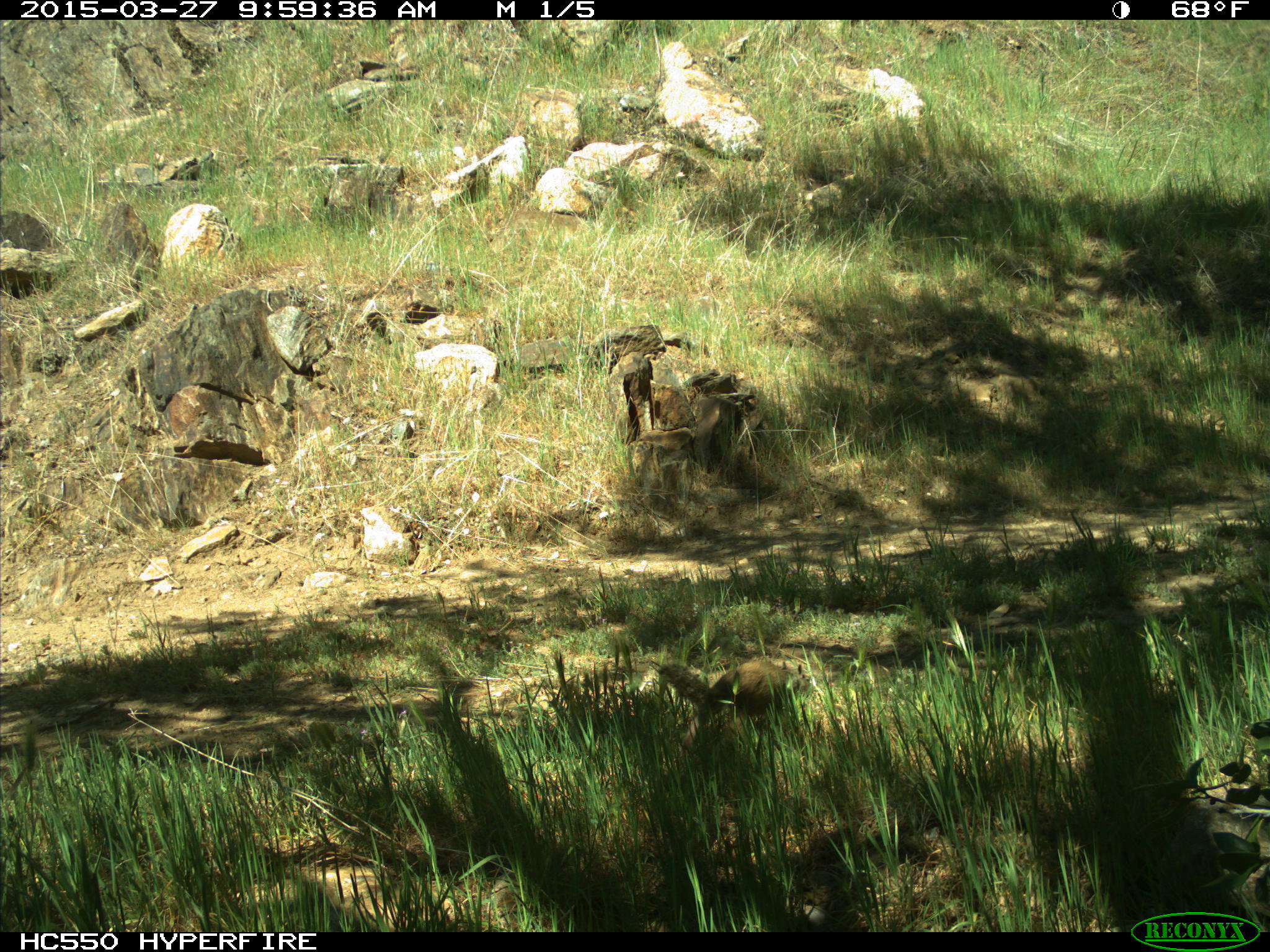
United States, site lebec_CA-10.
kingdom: Animalia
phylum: Chordata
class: Mammalia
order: Rodentia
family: Sciuridae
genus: Otospermophilus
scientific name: Otospermophilus beecheyi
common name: california ground squirrel